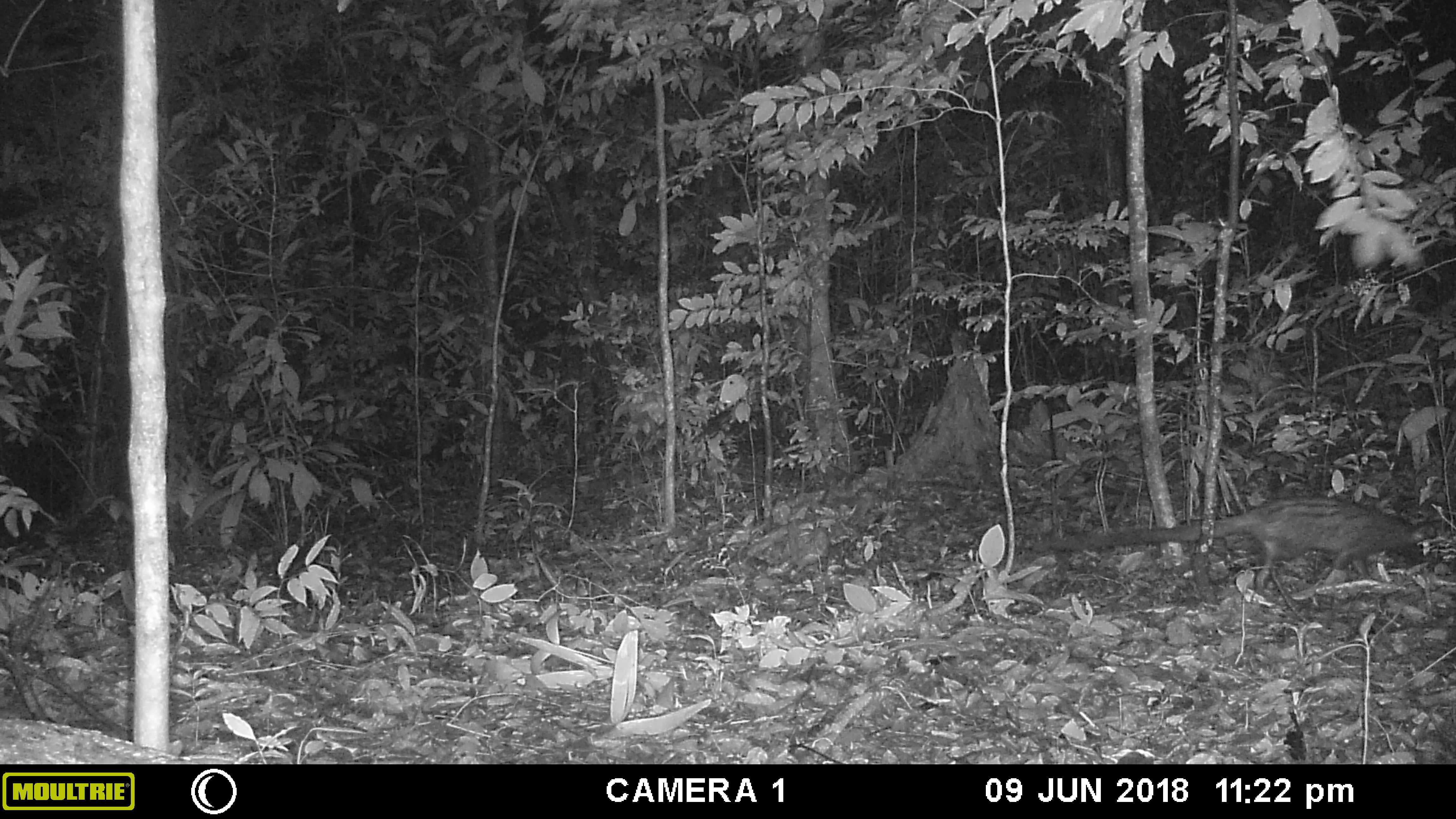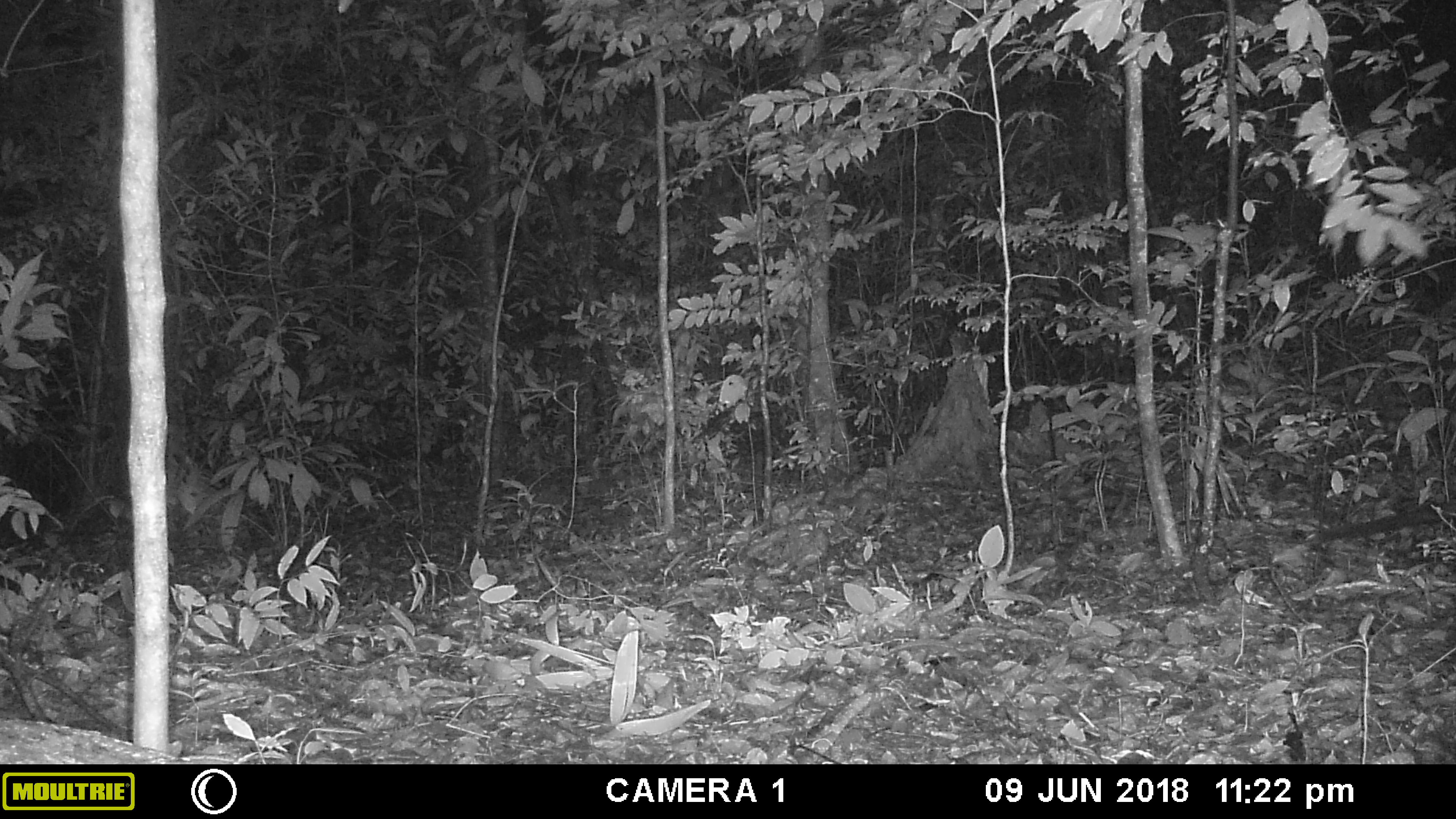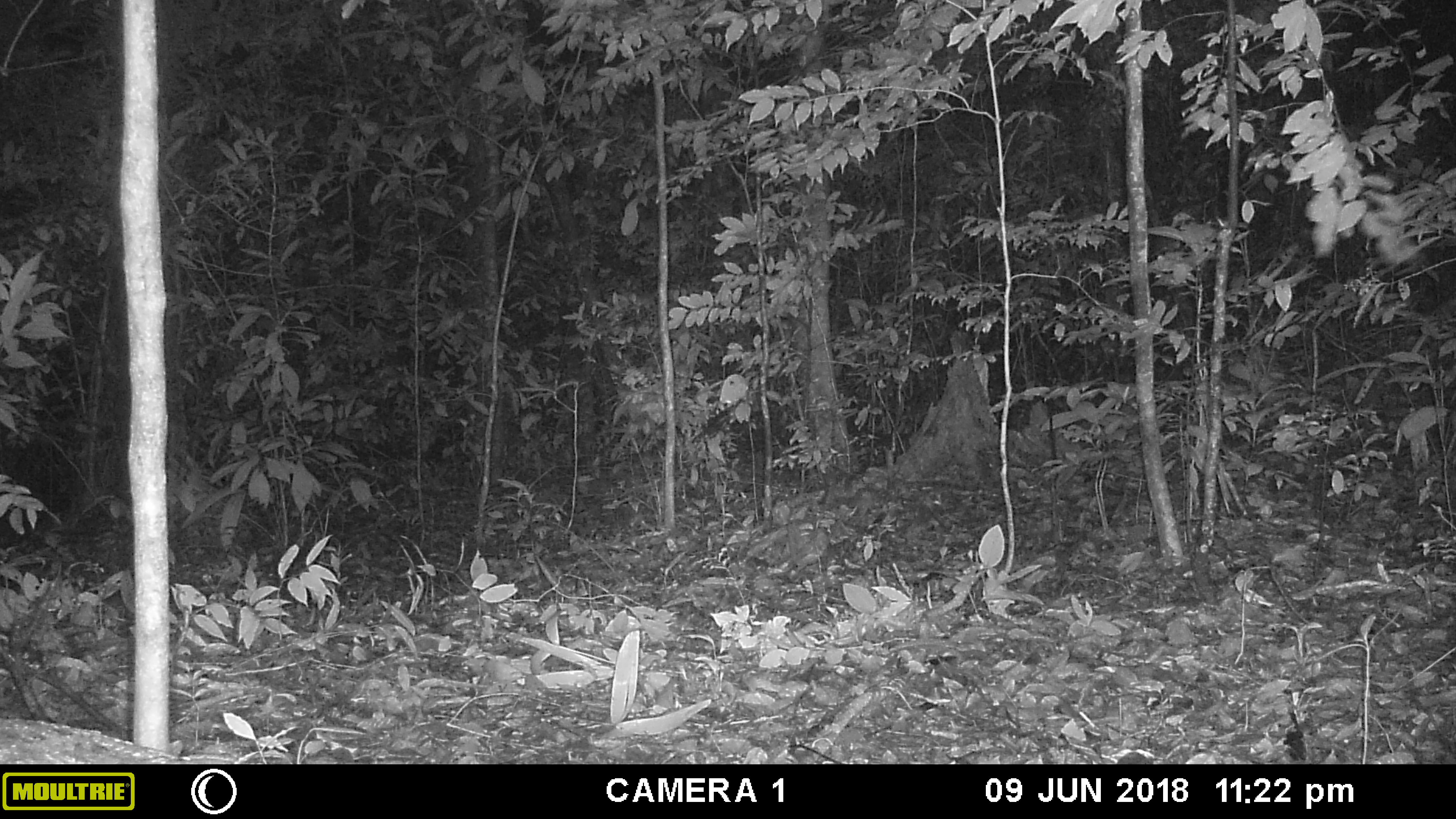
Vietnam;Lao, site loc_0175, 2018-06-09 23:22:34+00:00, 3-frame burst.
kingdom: Animalia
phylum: Chordata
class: Mammalia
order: Carnivora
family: Viverridae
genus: Paradoxurus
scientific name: Paradoxurus hermaphroditus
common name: common palm civet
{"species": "common palm civet (Paradoxurus hermaphroditus)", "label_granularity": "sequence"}